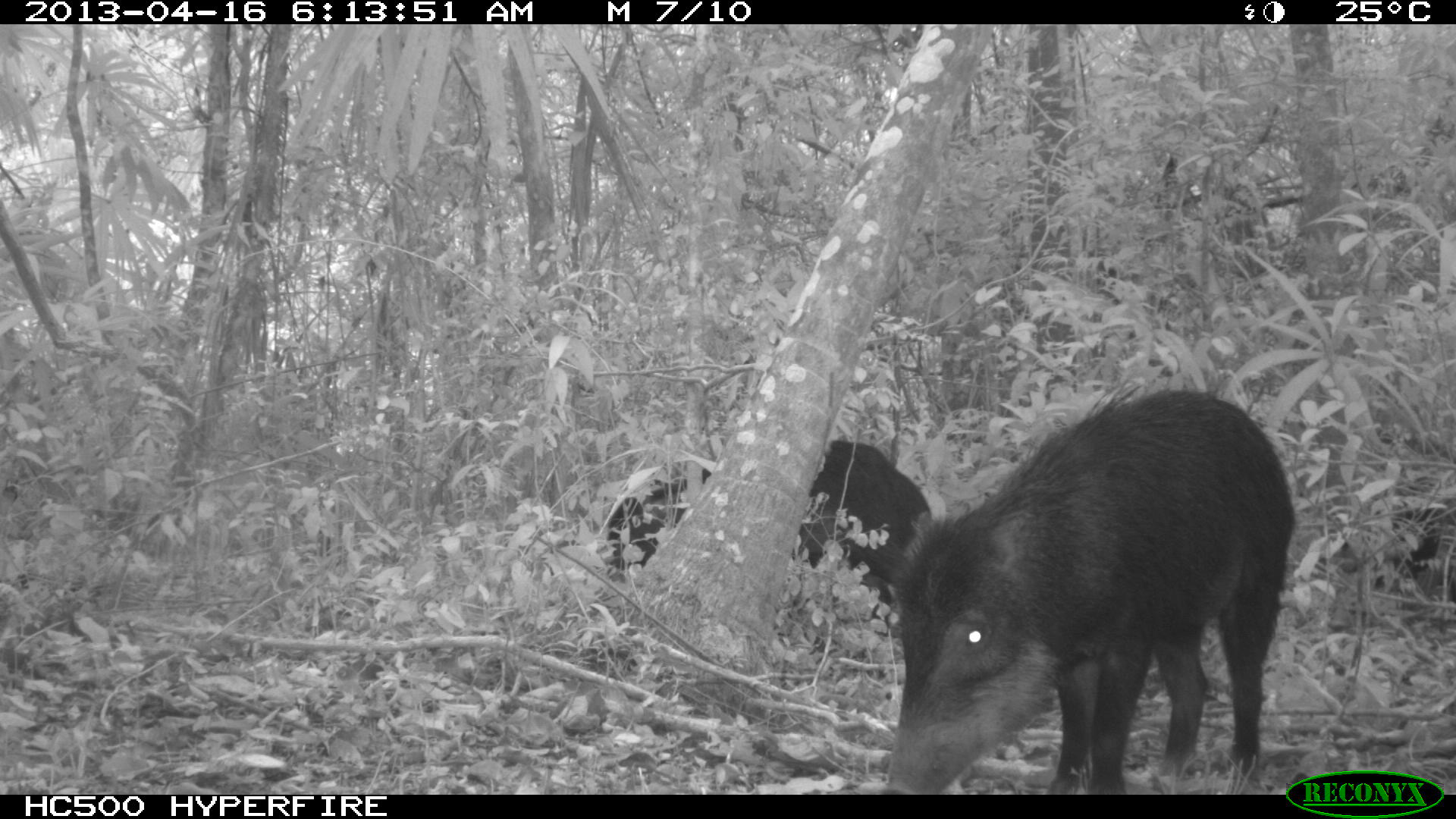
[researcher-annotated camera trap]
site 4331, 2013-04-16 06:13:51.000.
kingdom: Animalia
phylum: Chordata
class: Mammalia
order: Artiodactyla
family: Tayassuidae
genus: Tayassu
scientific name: Tayassu pecari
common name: white-lipped peccary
Tayassu pecari (white-lipped peccary), count 11.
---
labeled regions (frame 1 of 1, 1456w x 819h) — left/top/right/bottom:
tayassu pecari: 854/391/1292/795; 608/435/933/605